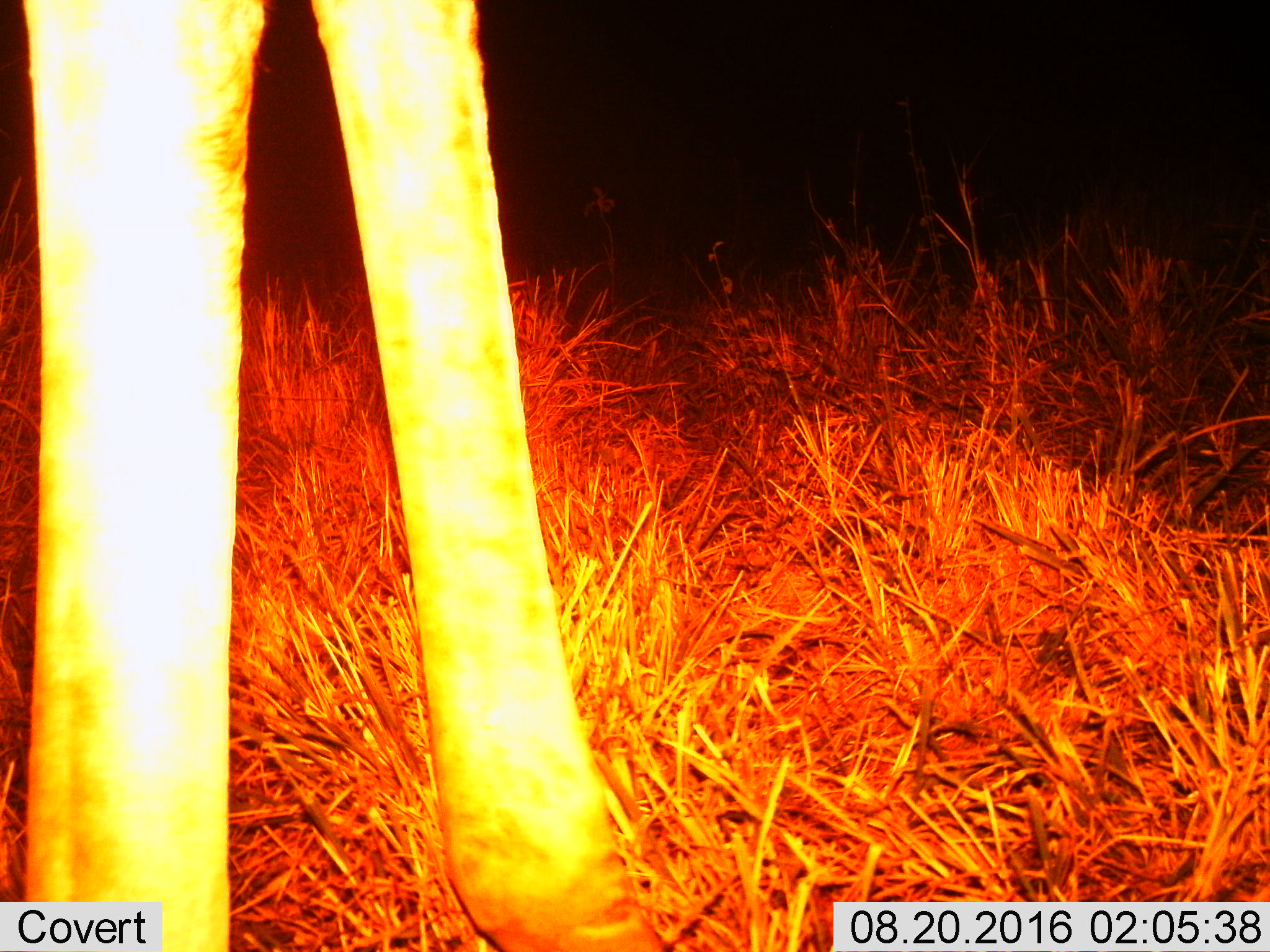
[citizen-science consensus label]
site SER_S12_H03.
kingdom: Animalia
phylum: Chordata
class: Mammalia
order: Artiodactyla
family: Giraffidae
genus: Giraffa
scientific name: Giraffa camelopardalis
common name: giraffe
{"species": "giraffe (Giraffa camelopardalis)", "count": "1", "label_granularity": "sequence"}